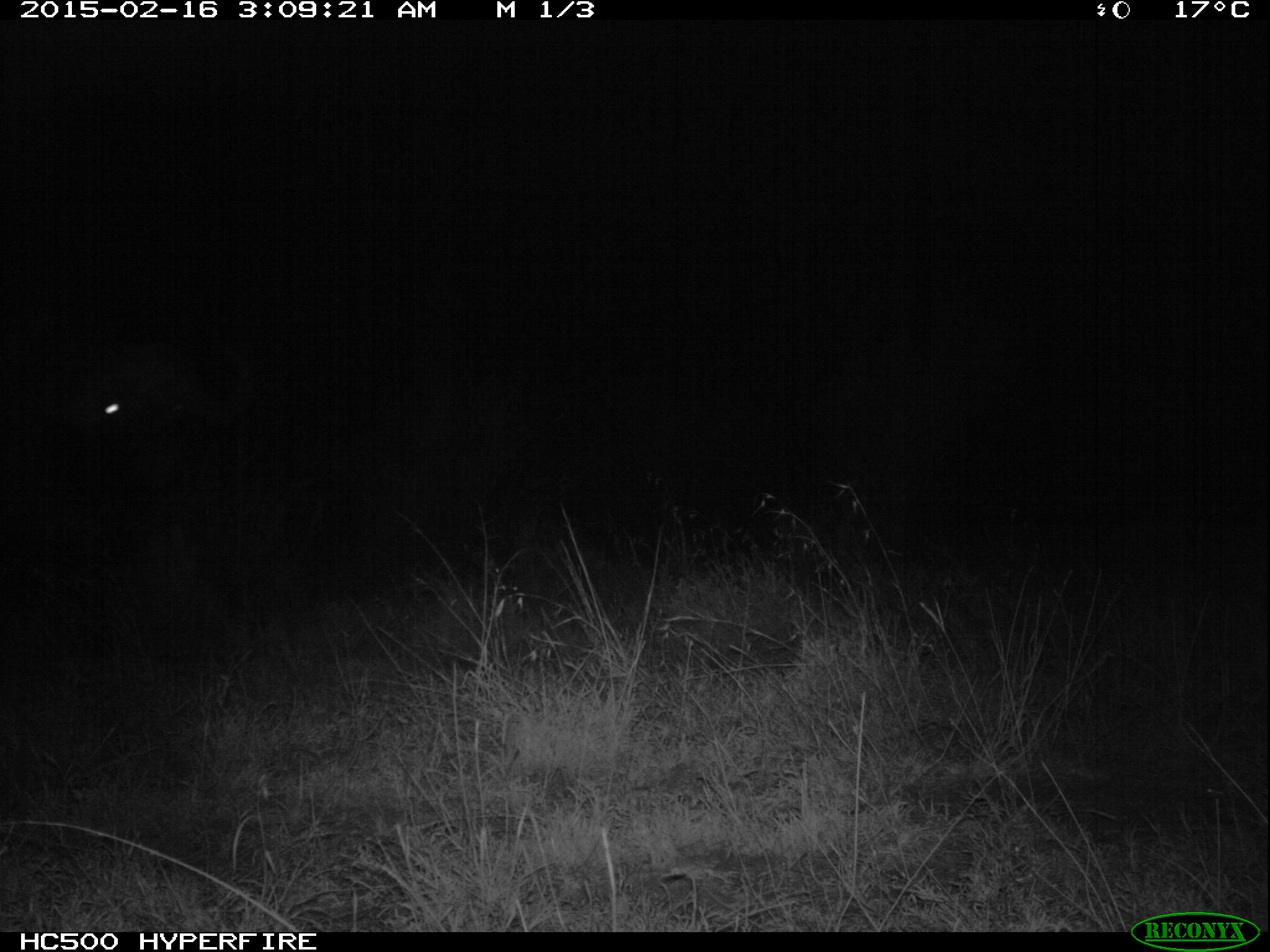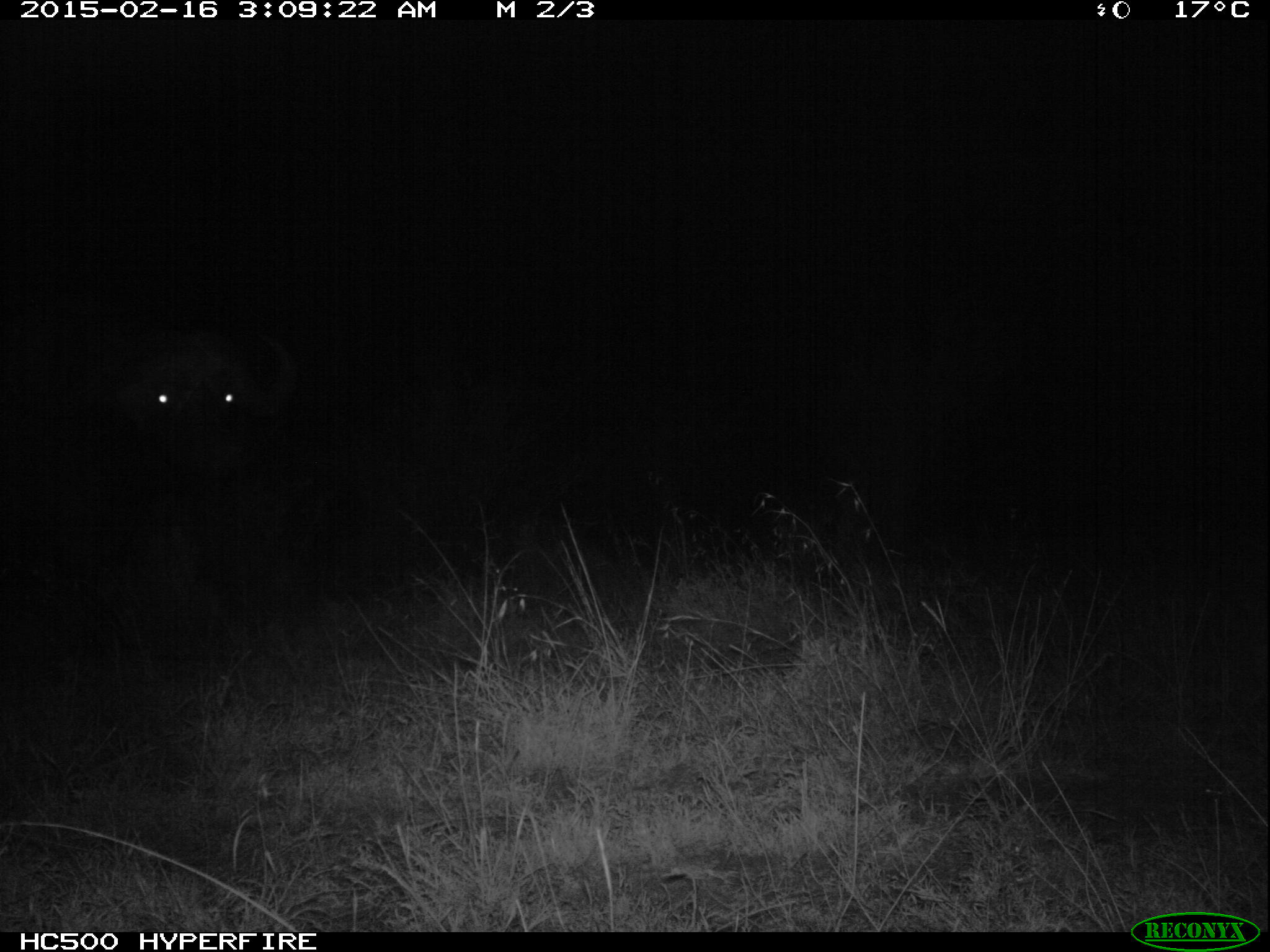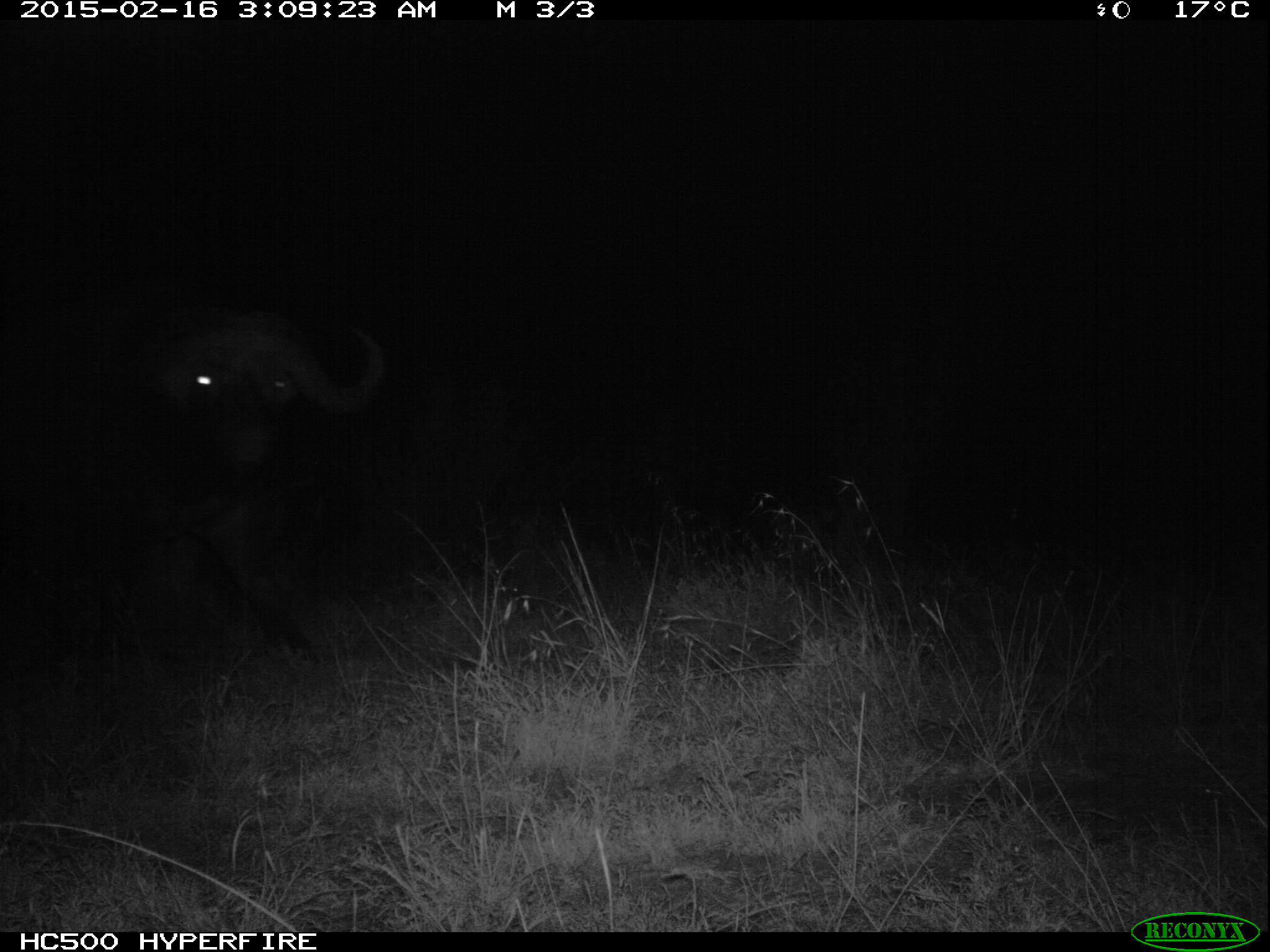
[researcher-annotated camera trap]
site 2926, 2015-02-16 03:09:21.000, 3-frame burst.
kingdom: Animalia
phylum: Chordata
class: Mammalia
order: Artiodactyla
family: Bovidae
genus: Syncerus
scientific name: Syncerus caffer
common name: african buffalo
Syncerus caffer (african buffalo), count 1.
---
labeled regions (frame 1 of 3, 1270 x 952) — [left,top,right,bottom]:
syncerus caffer: [1,330,251,514]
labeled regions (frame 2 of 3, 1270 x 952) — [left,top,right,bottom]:
syncerus caffer: [1,310,290,532]